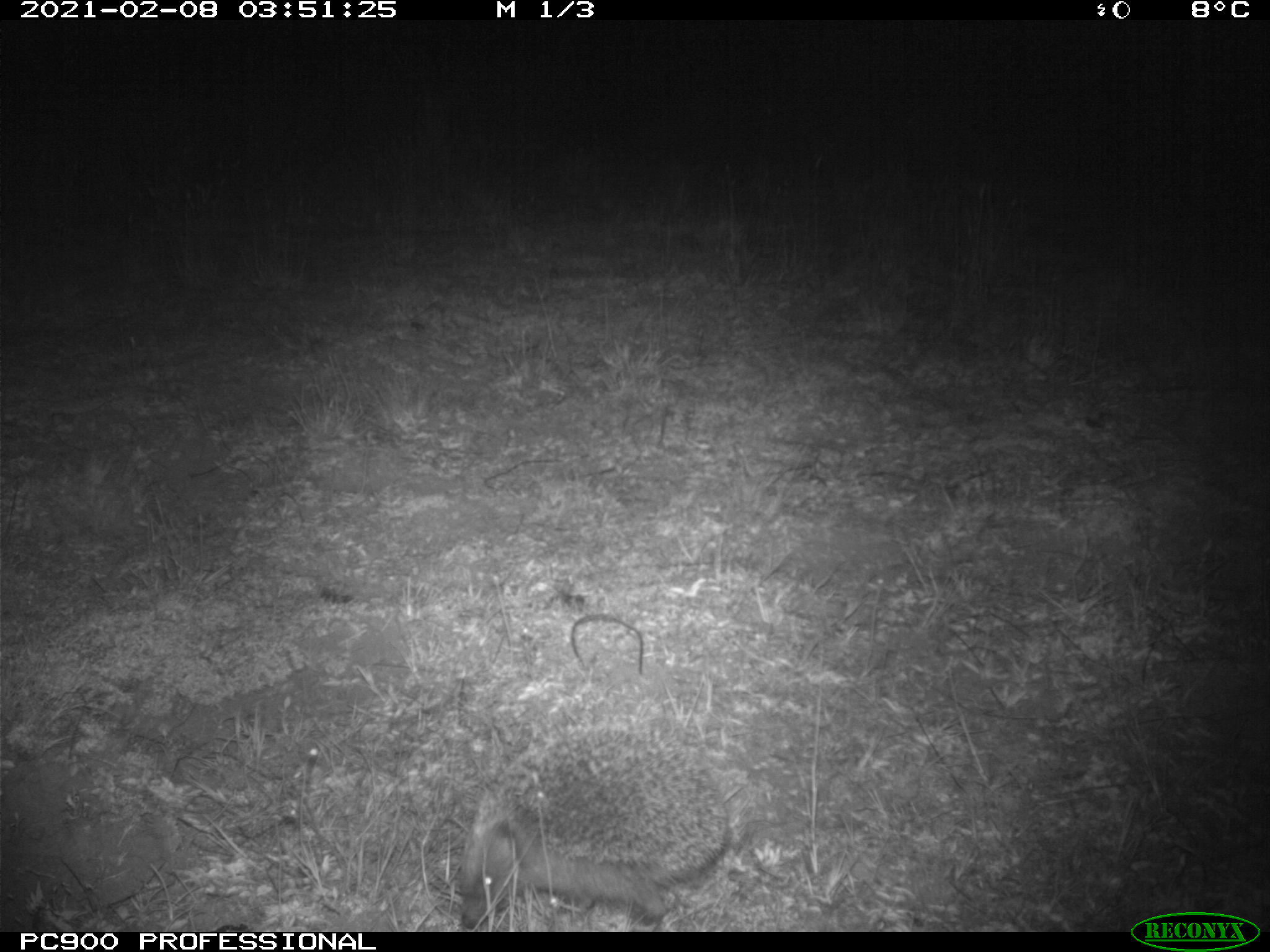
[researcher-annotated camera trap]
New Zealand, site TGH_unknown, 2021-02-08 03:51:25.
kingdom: Animalia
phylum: Chordata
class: Mammalia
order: Eulipotyphla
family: Erinaceidae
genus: Erinaceus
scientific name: Erinaceus europaeus europaeus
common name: european hedgehog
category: hedgehog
Hedgehog (european hedgehog) (Erinaceus europaeus europaeus).